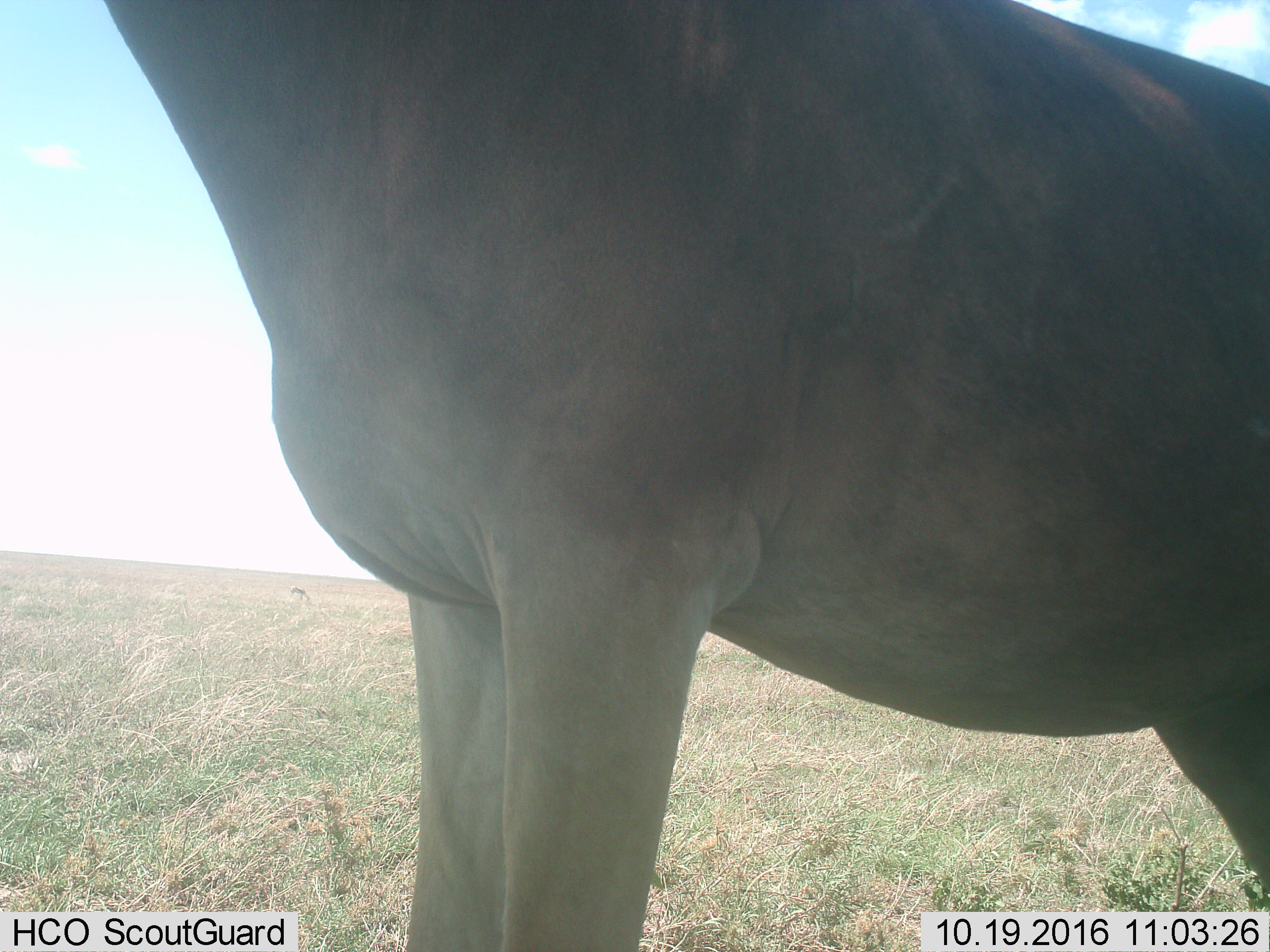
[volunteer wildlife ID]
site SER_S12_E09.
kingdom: Animalia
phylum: Chordata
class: Mammalia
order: Artiodactyla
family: Bovidae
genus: Alcelaphus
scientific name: Alcelaphus buselaphus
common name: hartebeest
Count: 1.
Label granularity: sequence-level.